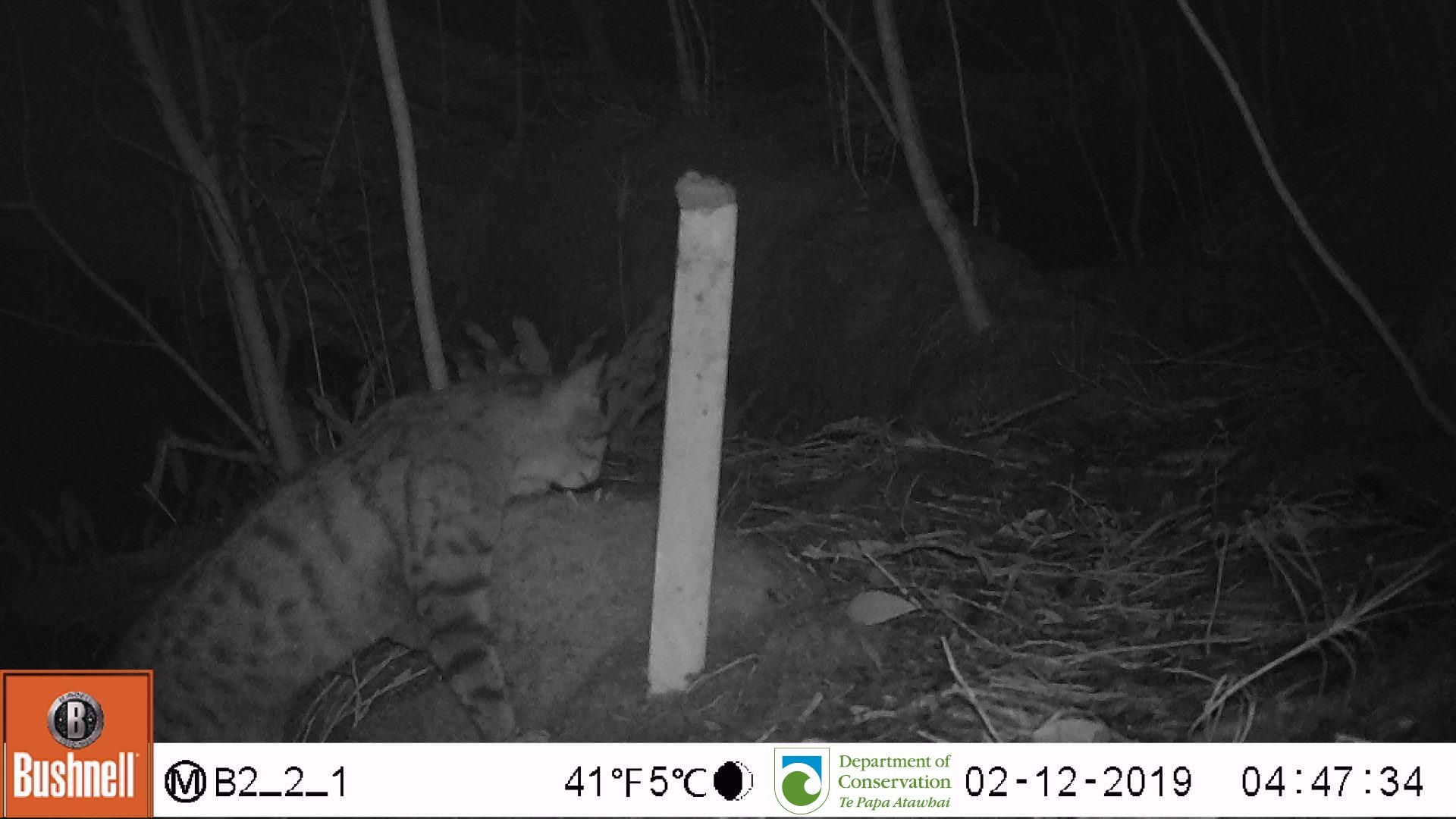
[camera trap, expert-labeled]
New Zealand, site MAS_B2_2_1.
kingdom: Animalia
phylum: Chordata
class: Mammalia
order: Carnivora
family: Felidae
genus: Felis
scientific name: Felis catus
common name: domestic cat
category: cat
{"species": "cat (domestic cat) (Felis catus)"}